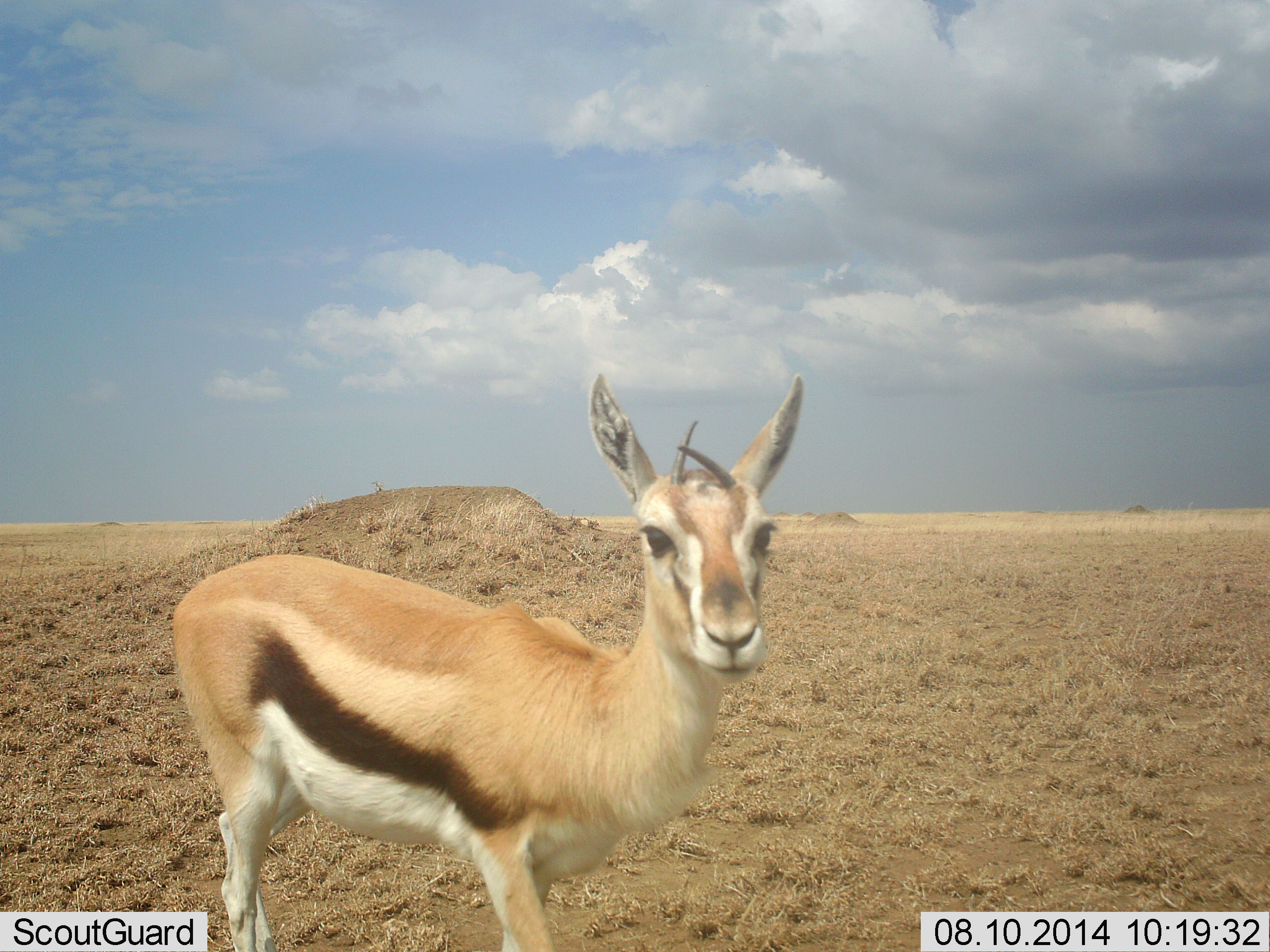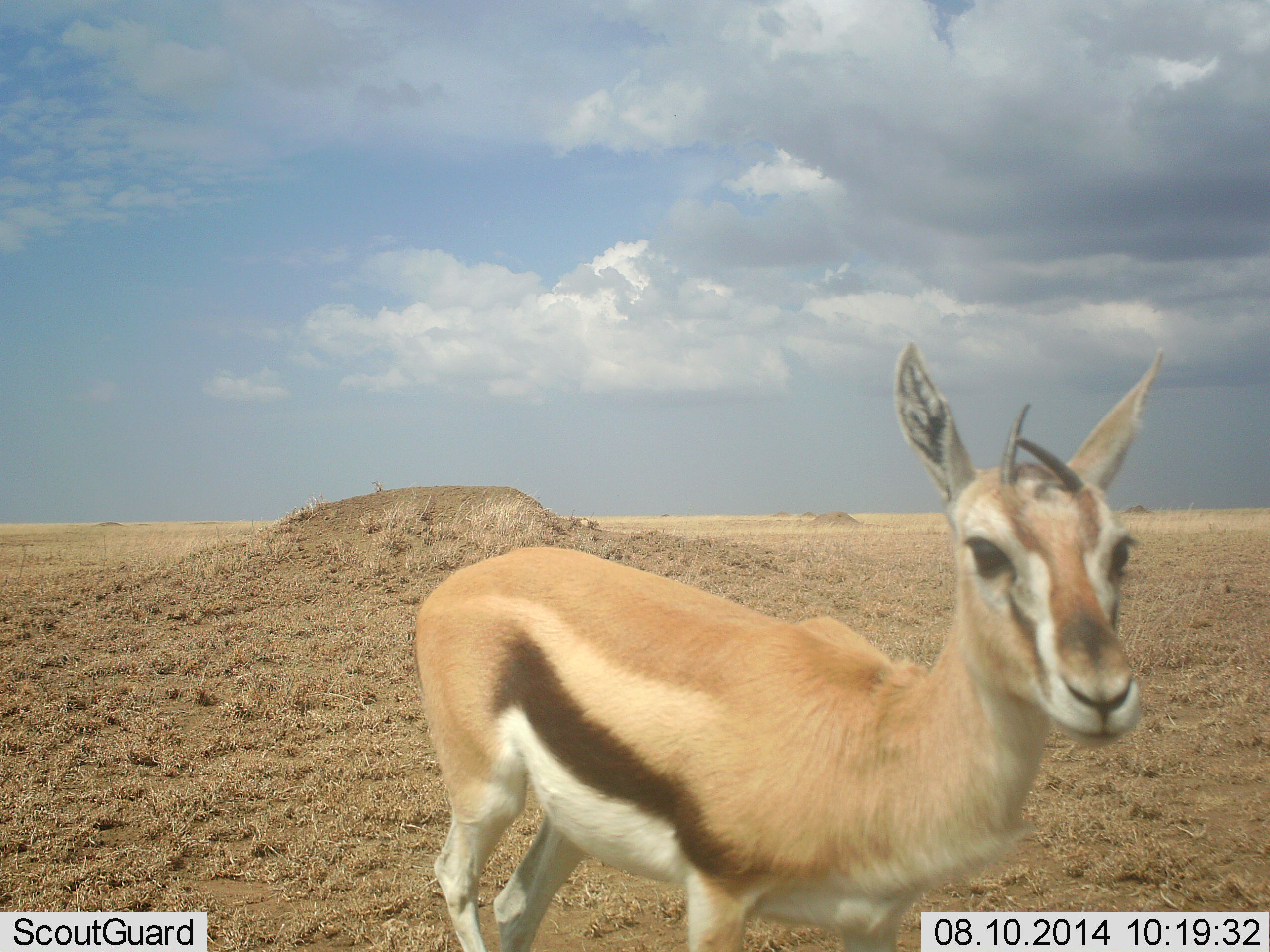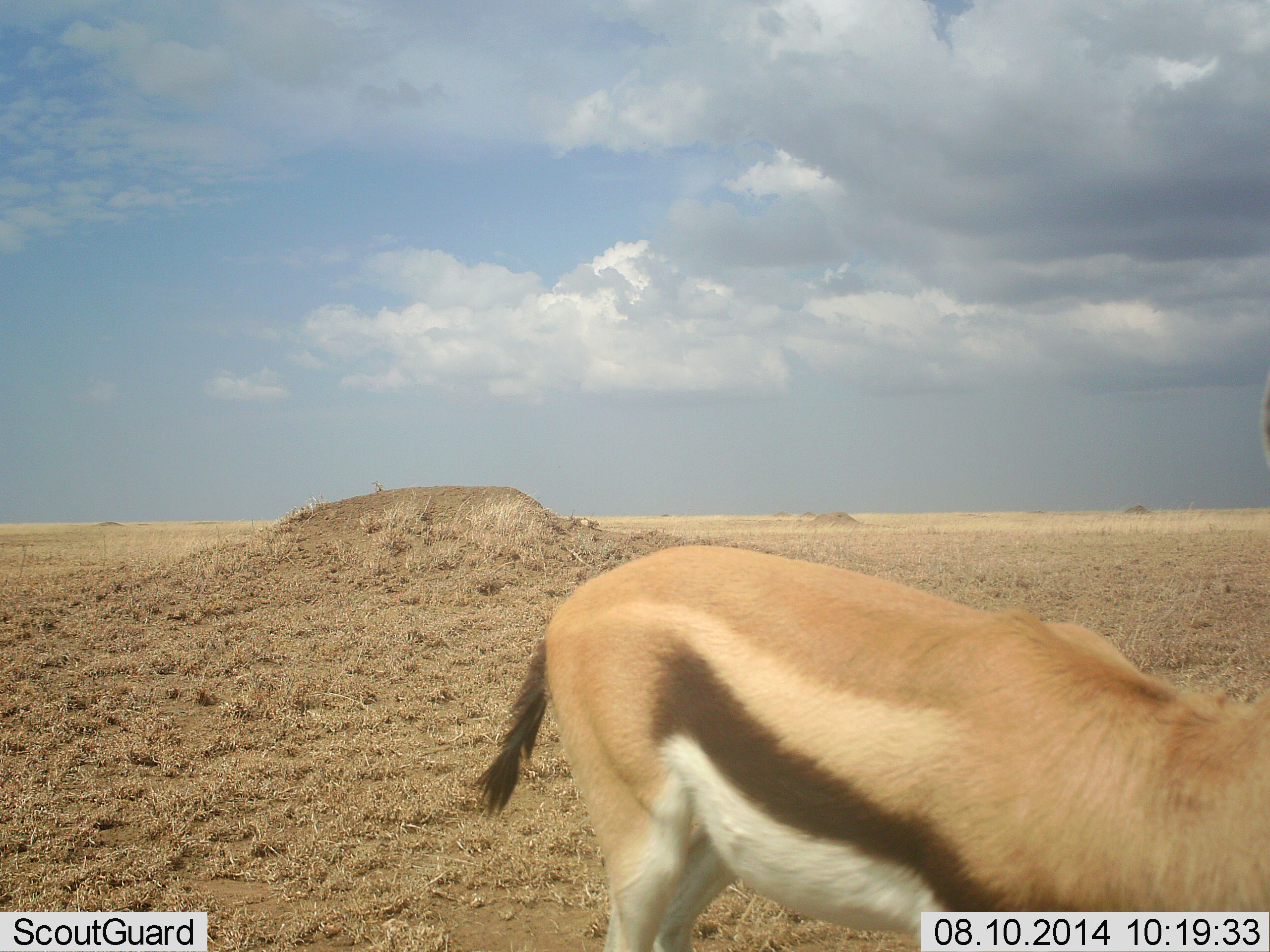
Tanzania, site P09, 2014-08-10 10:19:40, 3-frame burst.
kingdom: Animalia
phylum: Chordata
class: Mammalia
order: Artiodactyla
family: Bovidae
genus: Eudorcas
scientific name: Eudorcas thomsonii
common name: thomson's gazelle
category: gazellethomsons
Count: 1.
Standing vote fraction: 30%.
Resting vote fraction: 0%.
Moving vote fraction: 70%.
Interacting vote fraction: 10%.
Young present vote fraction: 0%.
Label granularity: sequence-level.